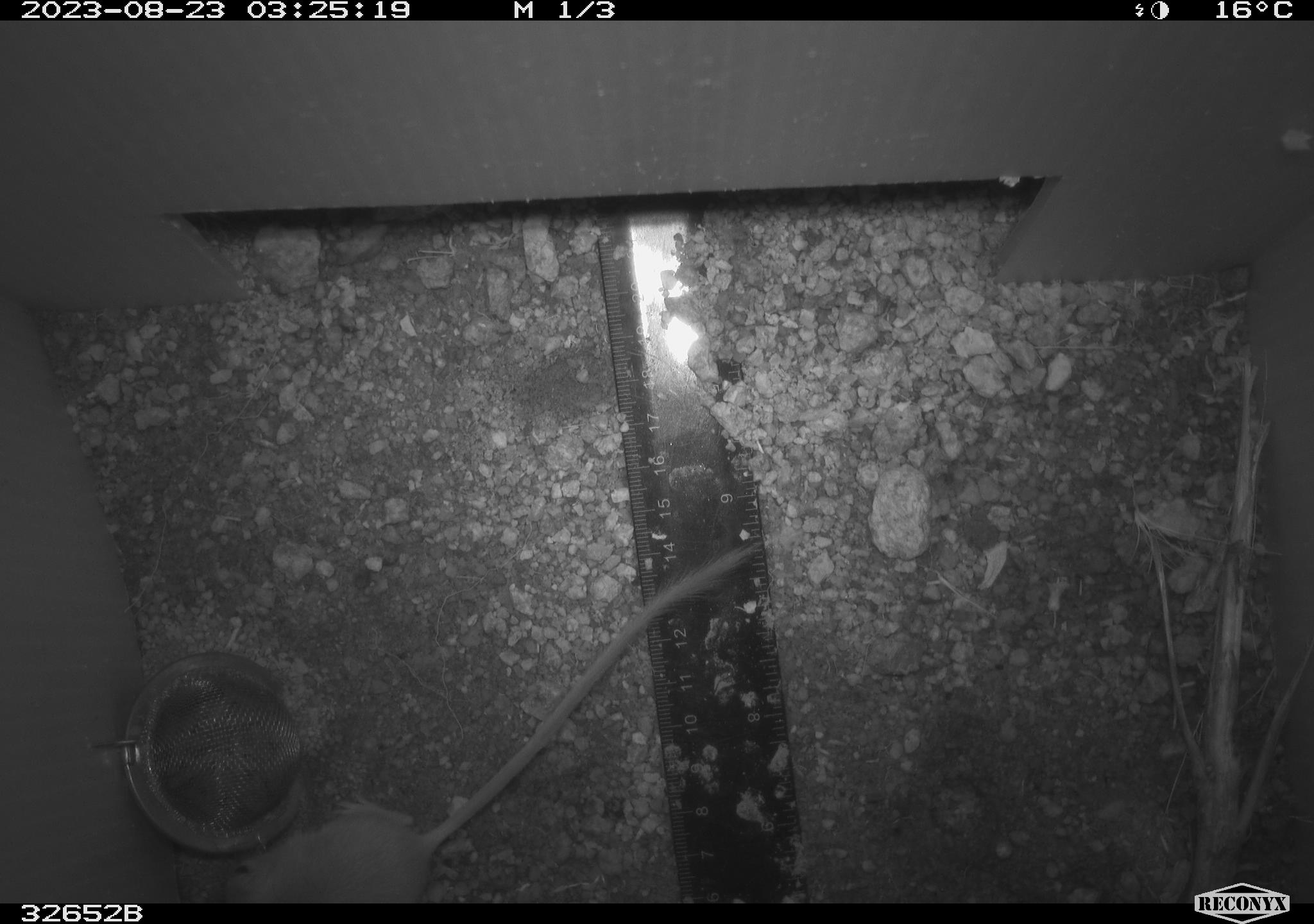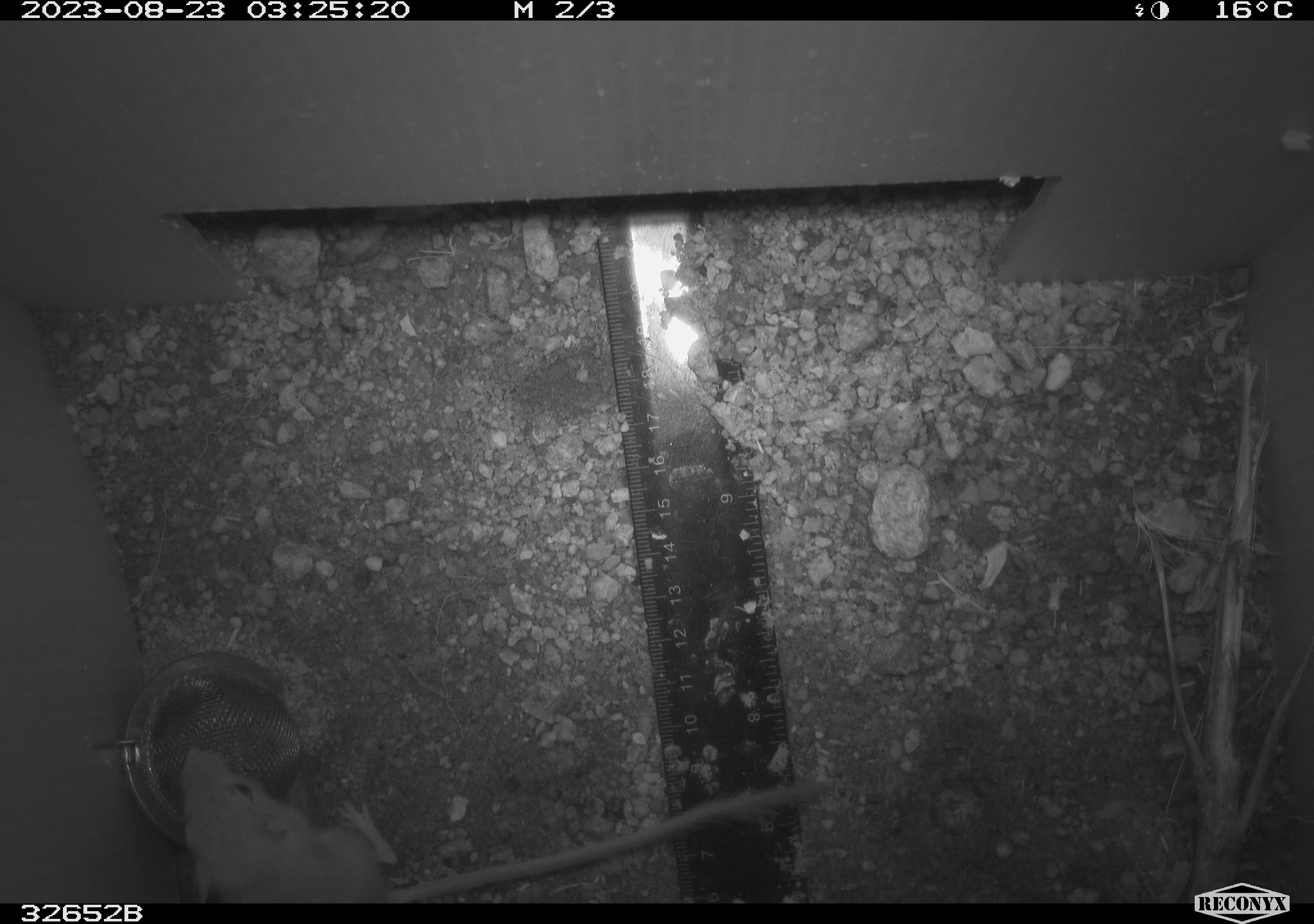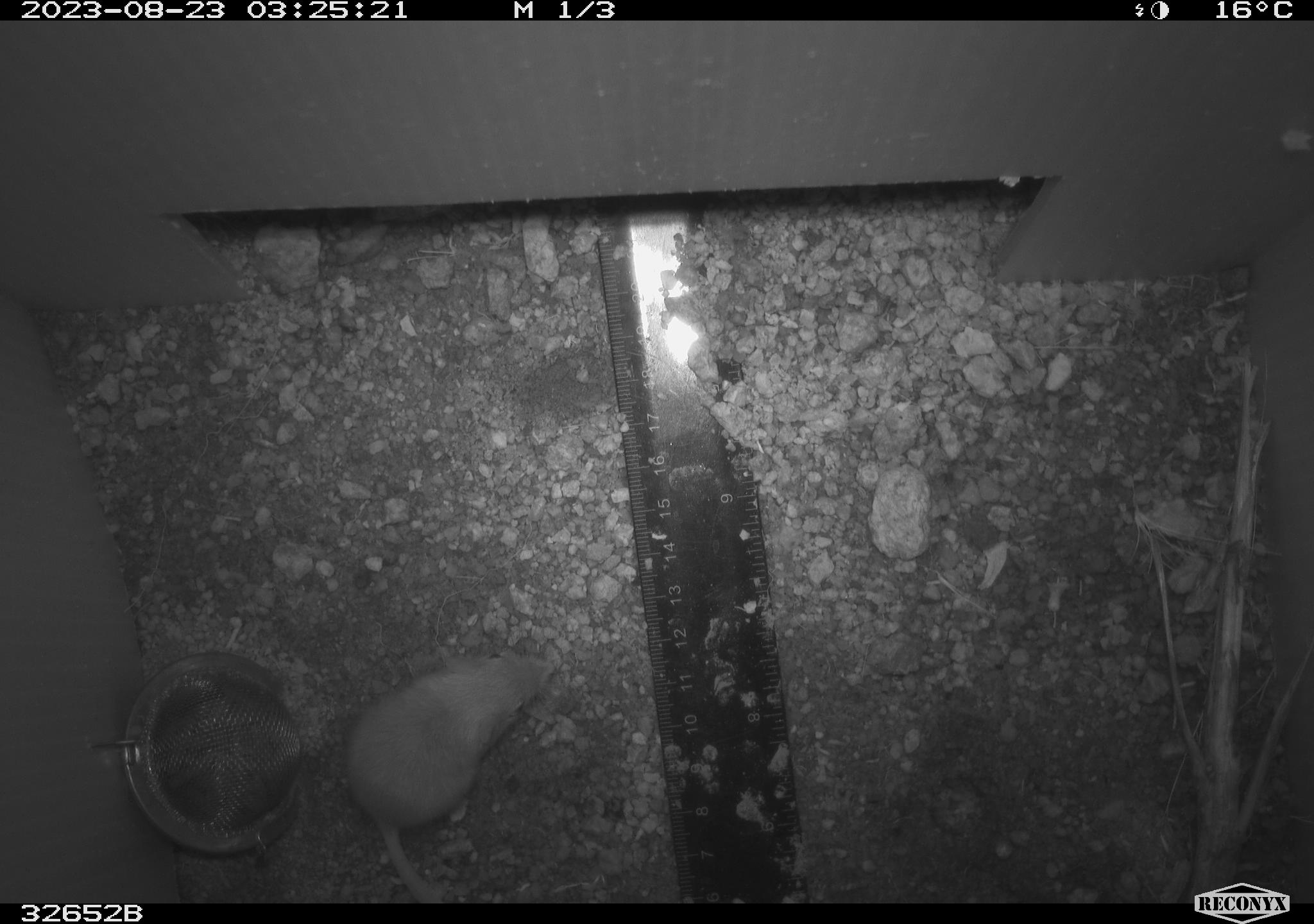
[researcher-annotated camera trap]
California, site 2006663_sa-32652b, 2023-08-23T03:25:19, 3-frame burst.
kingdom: Animalia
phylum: Chordata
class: Mammalia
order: Rodentia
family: Heteromyidae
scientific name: Heteromyidae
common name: kangaroo rats and pocket mice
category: heteromyidae family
Heteromyidae family (kangaroo rats and pocket mice) (Heteromyidae).